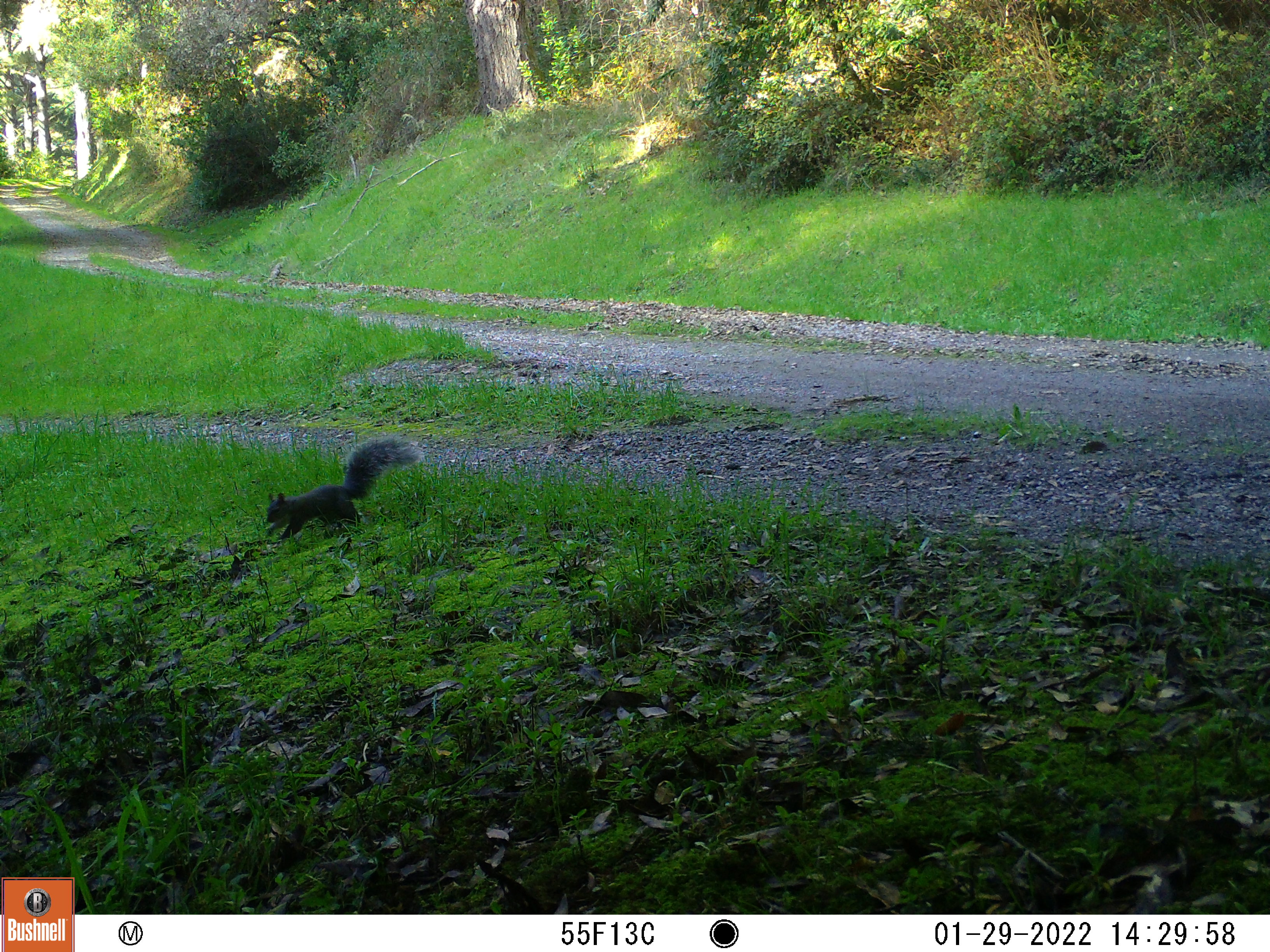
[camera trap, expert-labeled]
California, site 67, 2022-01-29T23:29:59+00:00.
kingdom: Animalia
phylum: Chordata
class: Mammalia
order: Rodentia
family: Sciuridae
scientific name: Sciuridae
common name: squirrel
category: unknown squirrel